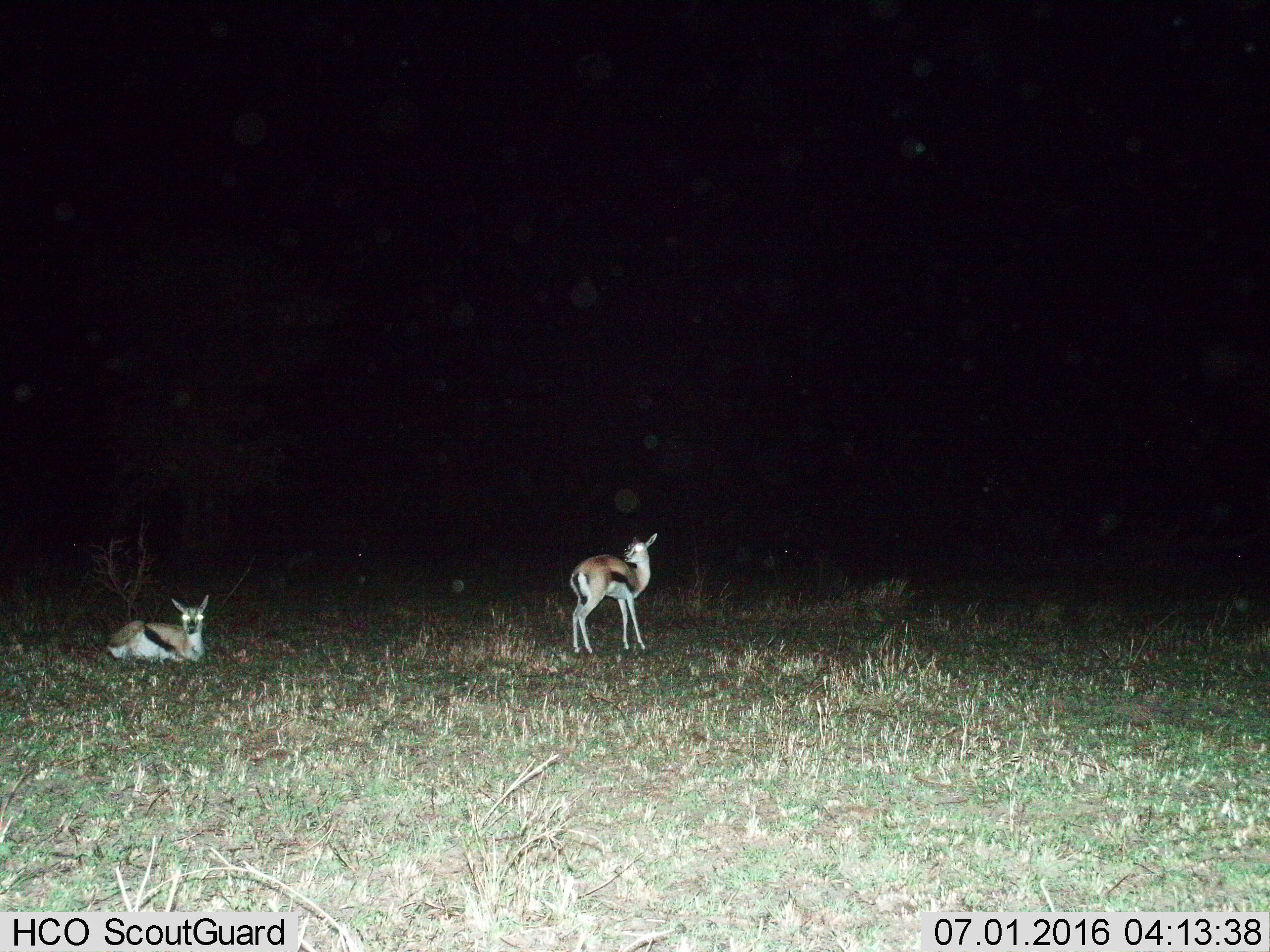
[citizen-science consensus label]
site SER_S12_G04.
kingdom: Animalia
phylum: Chordata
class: Mammalia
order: Artiodactyla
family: Bovidae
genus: Eudorcas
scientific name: Eudorcas thomsonii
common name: thomson's gazelle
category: gazellethomsons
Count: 2.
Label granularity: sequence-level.